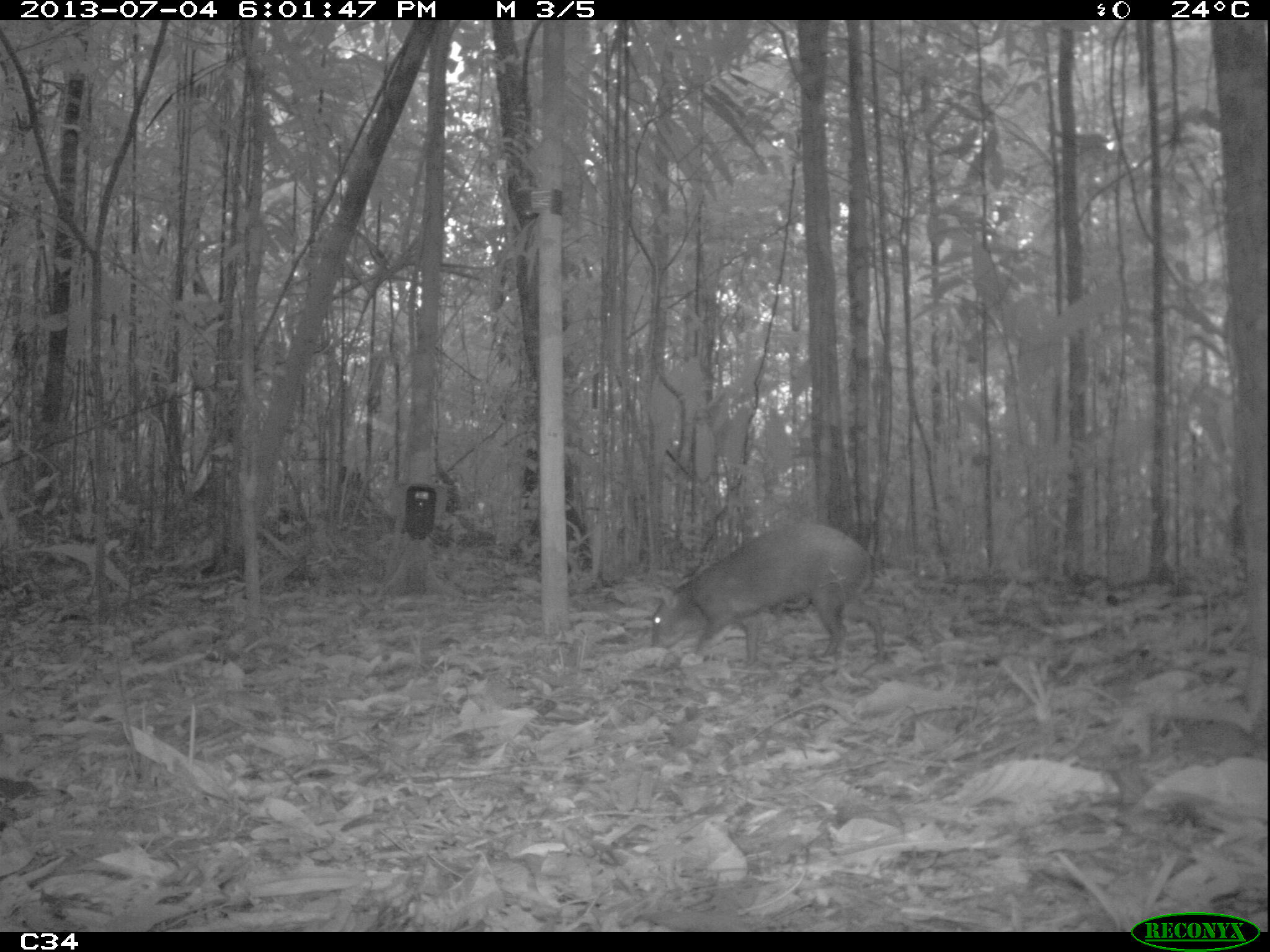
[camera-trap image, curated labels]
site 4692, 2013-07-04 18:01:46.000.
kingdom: Animalia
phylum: Chordata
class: Mammalia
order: Rodentia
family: Dasyproctidae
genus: Dasyprocta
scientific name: Dasyprocta leporina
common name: red-rumped agouti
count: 1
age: adult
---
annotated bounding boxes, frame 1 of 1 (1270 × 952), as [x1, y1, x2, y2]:
dasyprocta leporina: [647, 512, 892, 672]